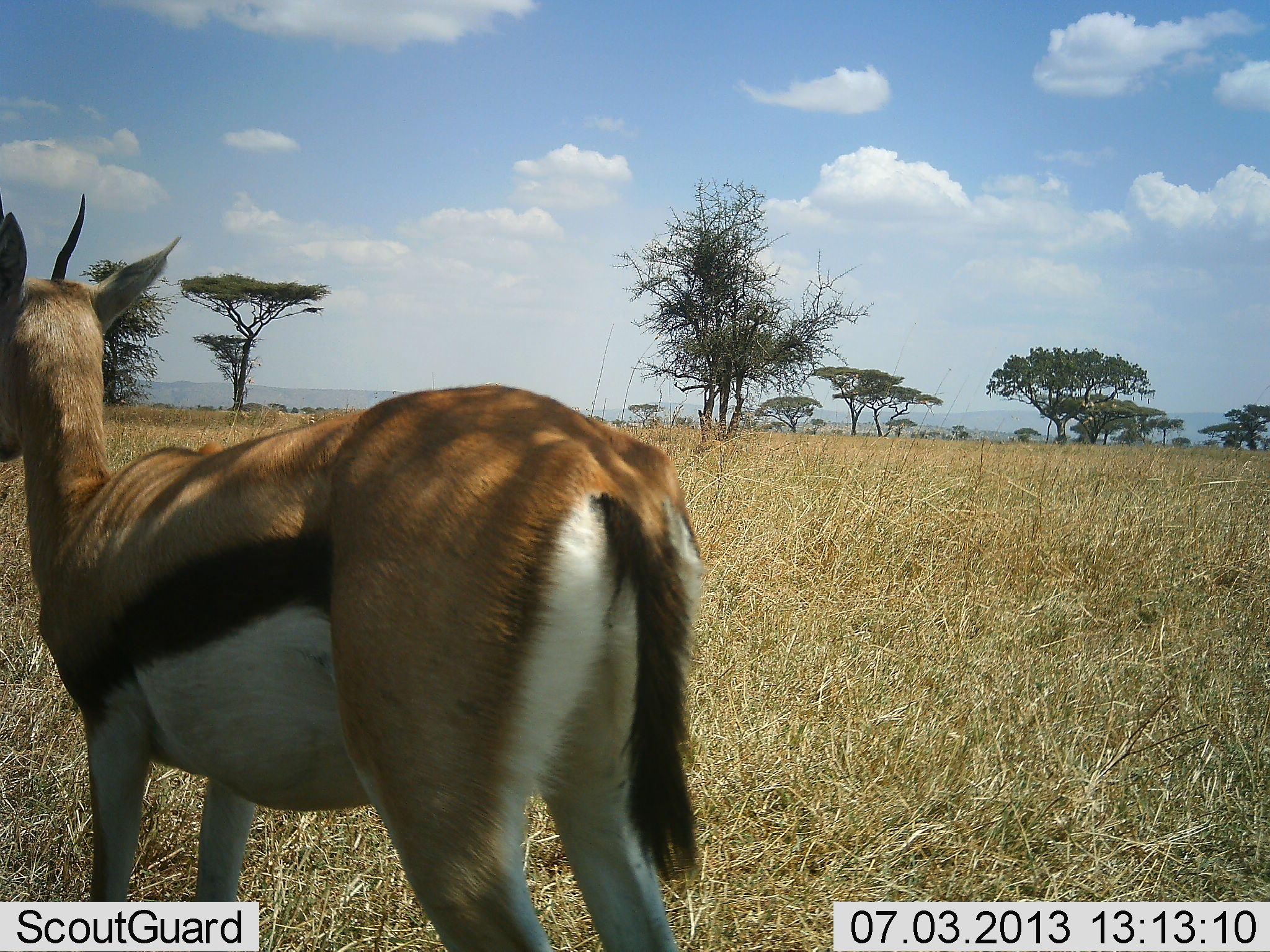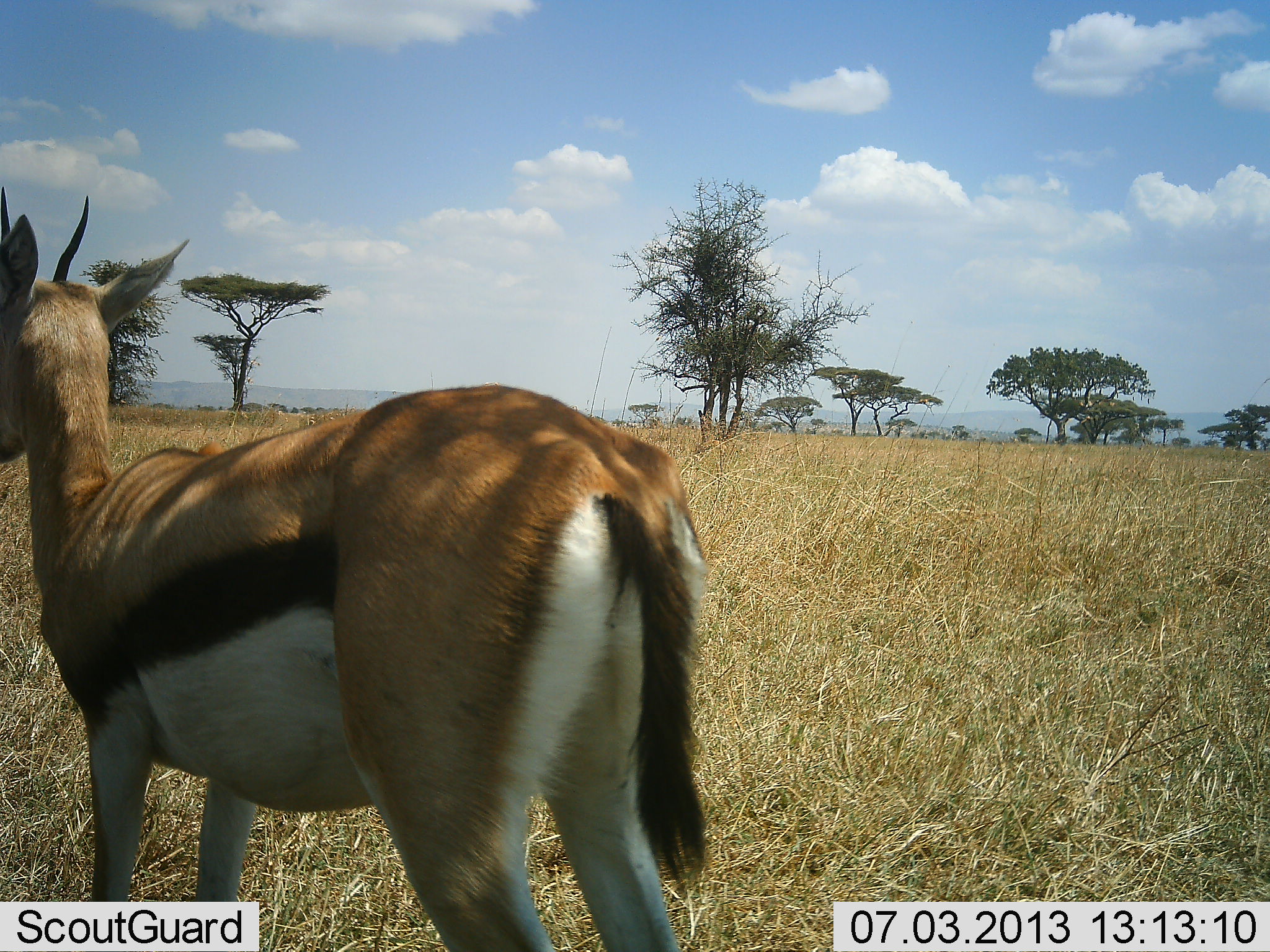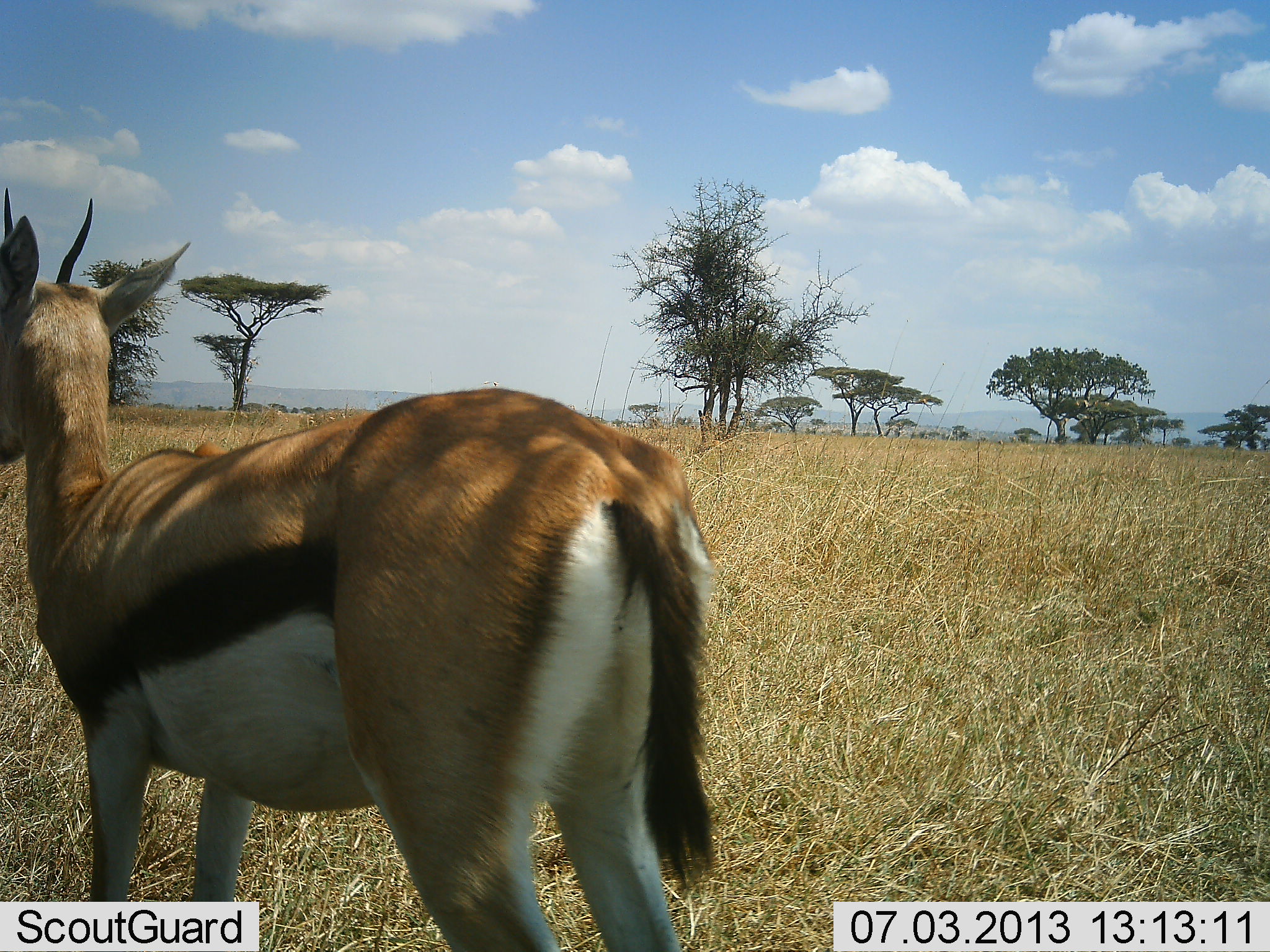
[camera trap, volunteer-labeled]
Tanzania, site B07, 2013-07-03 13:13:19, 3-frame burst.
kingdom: Animalia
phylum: Chordata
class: Mammalia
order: Artiodactyla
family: Bovidae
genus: Eudorcas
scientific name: Eudorcas thomsonii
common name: thomson's gazelle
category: gazellethomsons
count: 1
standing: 100%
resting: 0%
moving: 0%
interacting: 0%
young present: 0%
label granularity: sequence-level